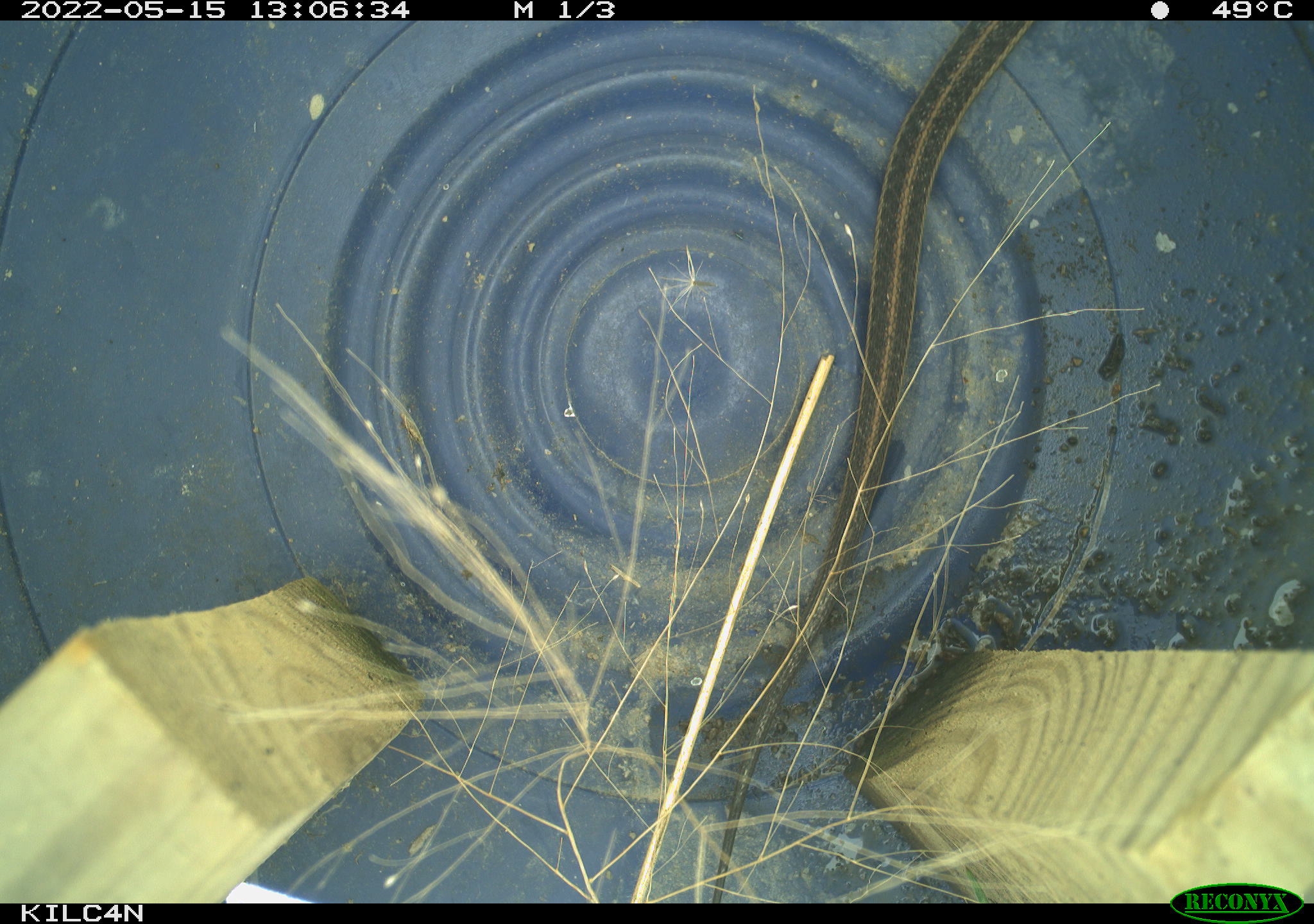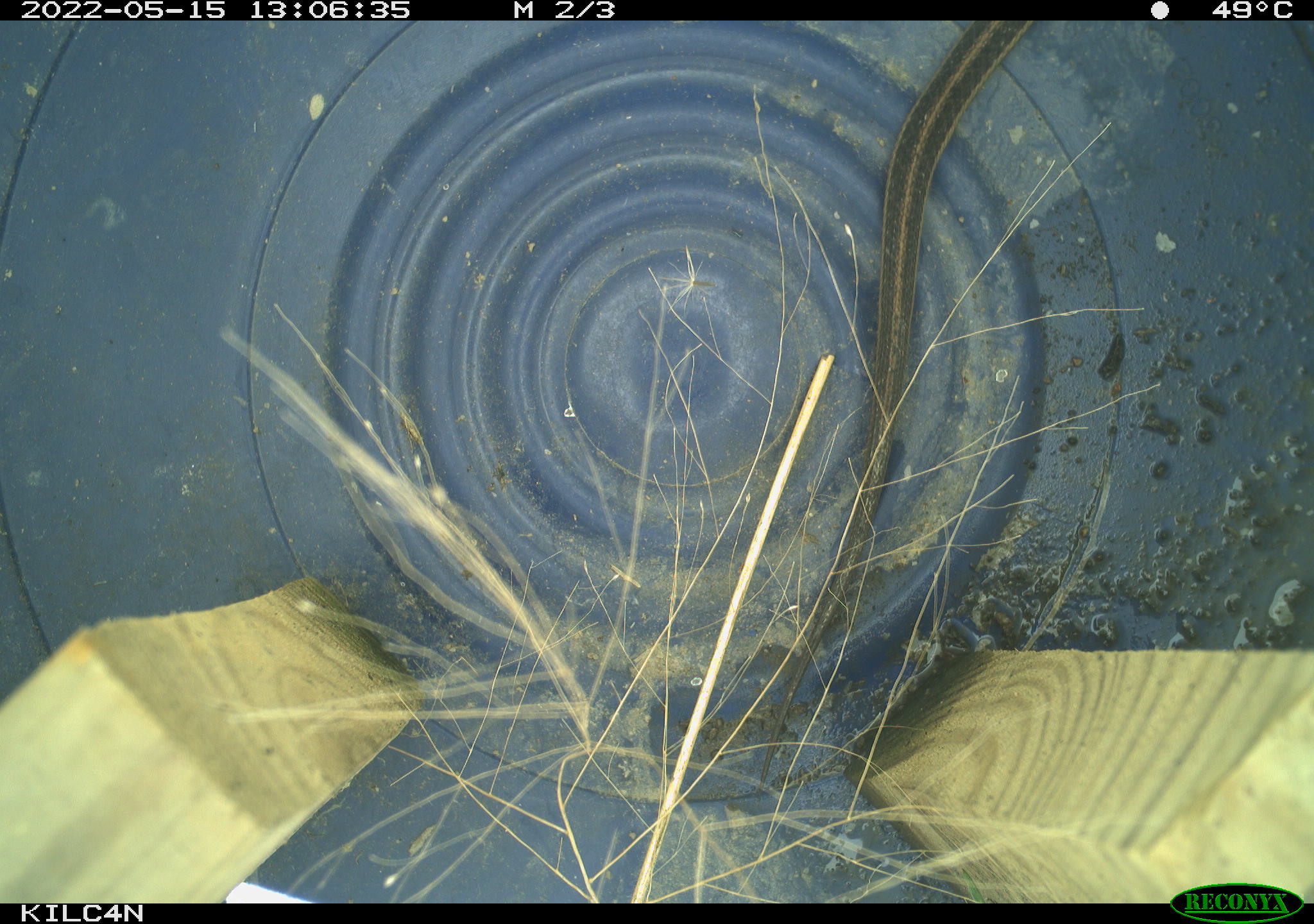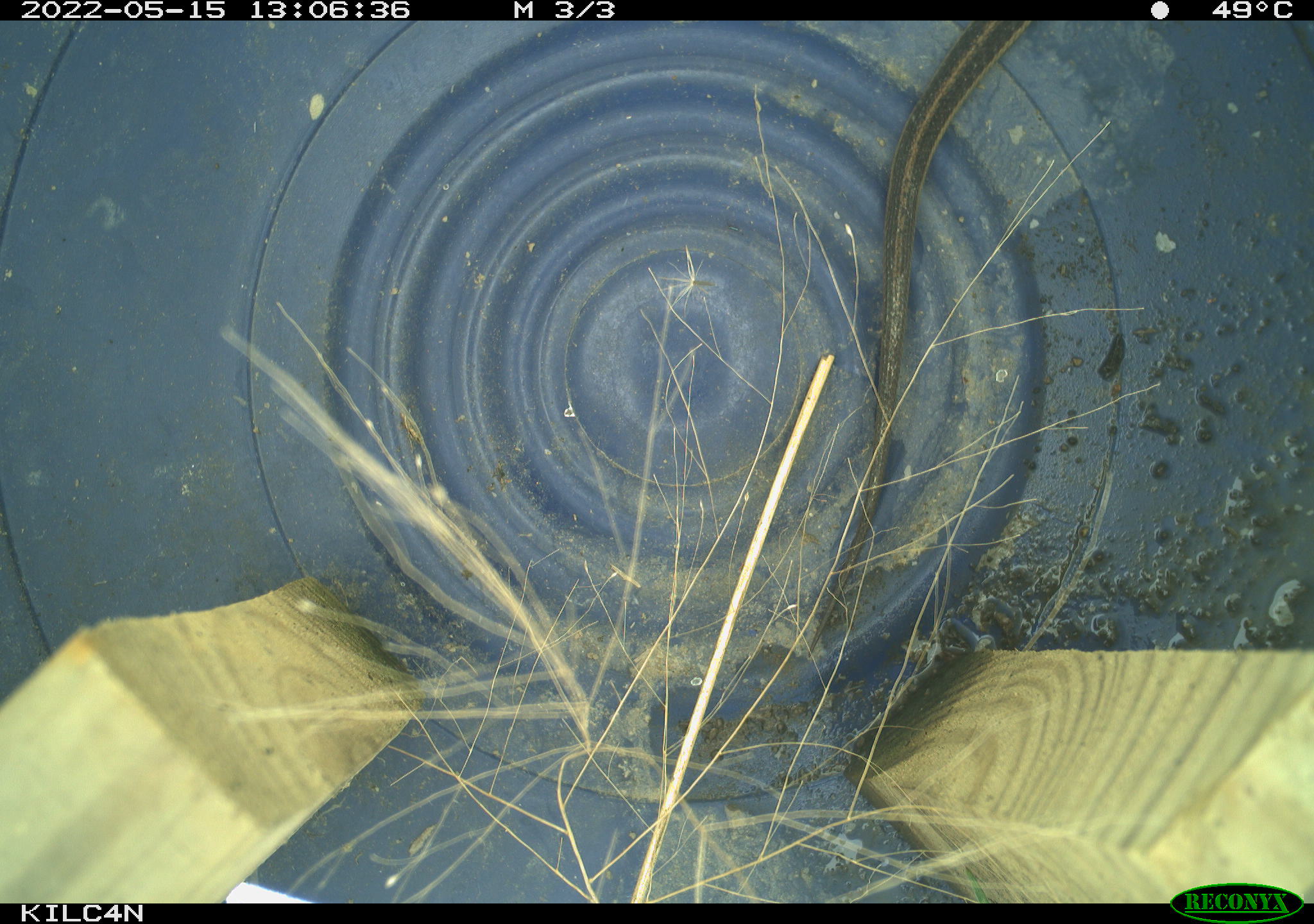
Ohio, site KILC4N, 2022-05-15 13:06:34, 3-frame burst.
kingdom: Animalia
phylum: Chordata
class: Reptilia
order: Squamata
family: Colubridae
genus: Thamnophis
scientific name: Thamnophis sirtalis sirtalis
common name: eastern gartersnake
Eastern gartersnake (Thamnophis sirtalis sirtalis).